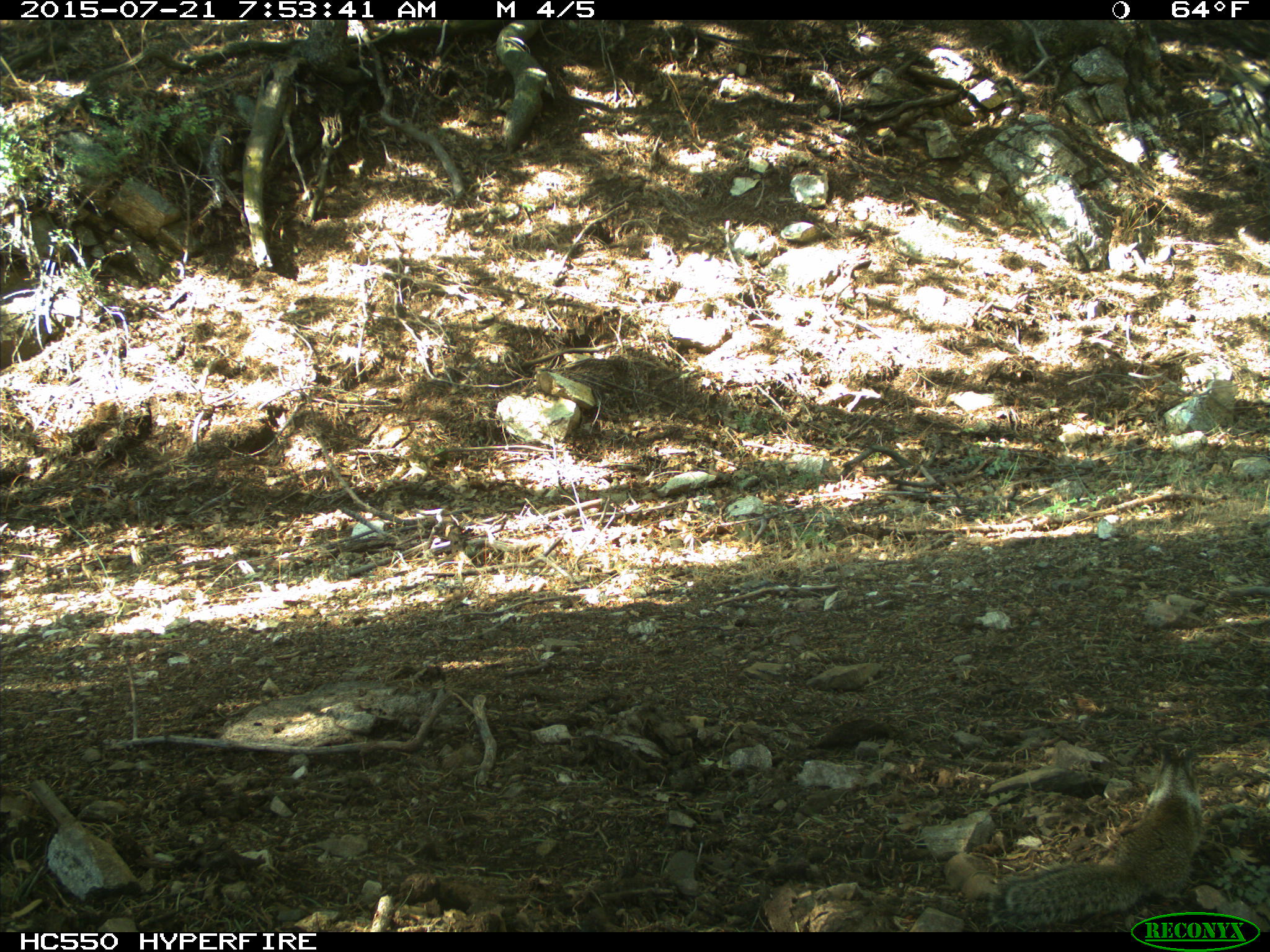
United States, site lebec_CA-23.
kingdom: Animalia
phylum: Chordata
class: Mammalia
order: Rodentia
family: Sciuridae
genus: Otospermophilus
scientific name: Otospermophilus beecheyi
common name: california ground squirrel